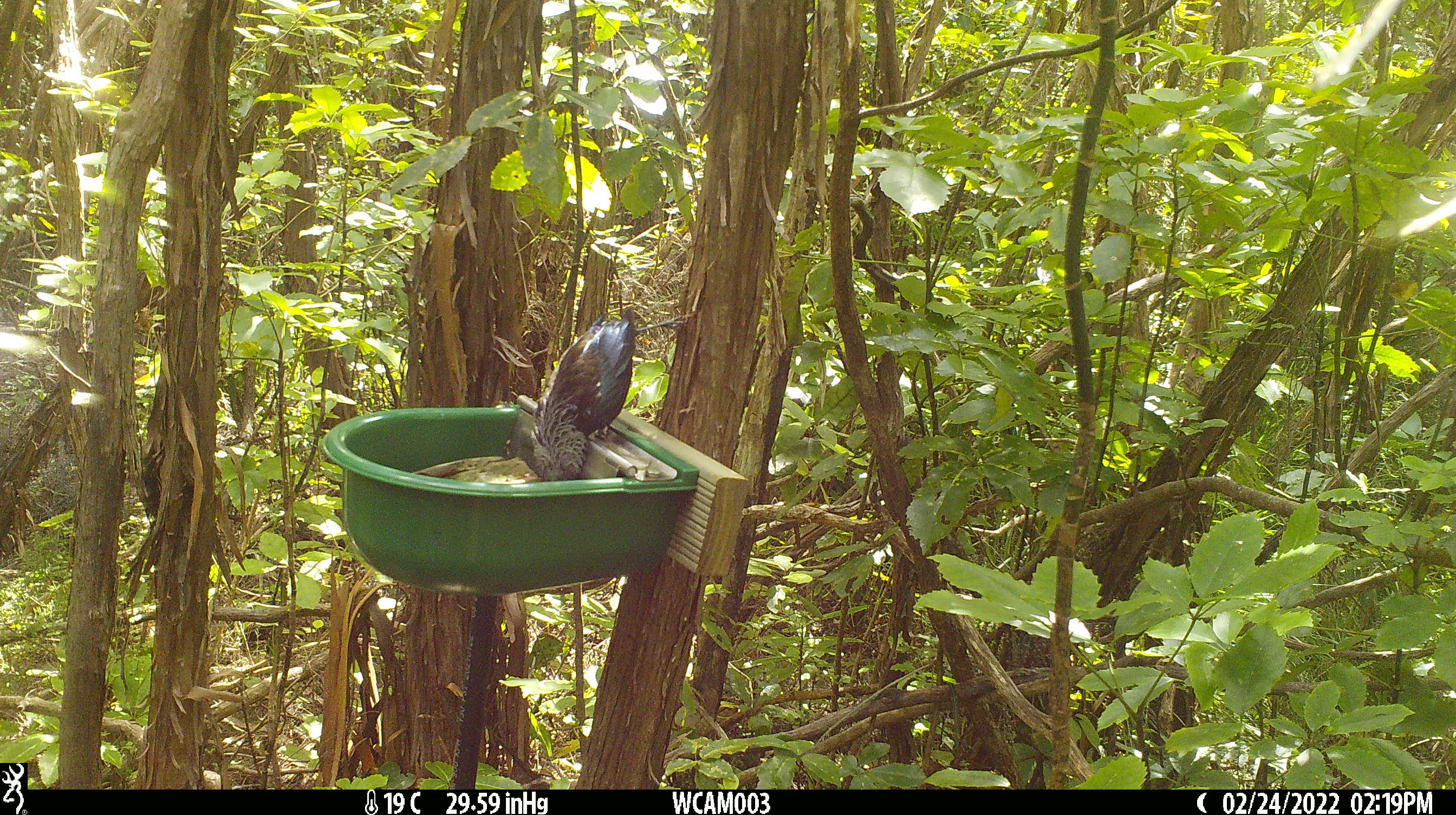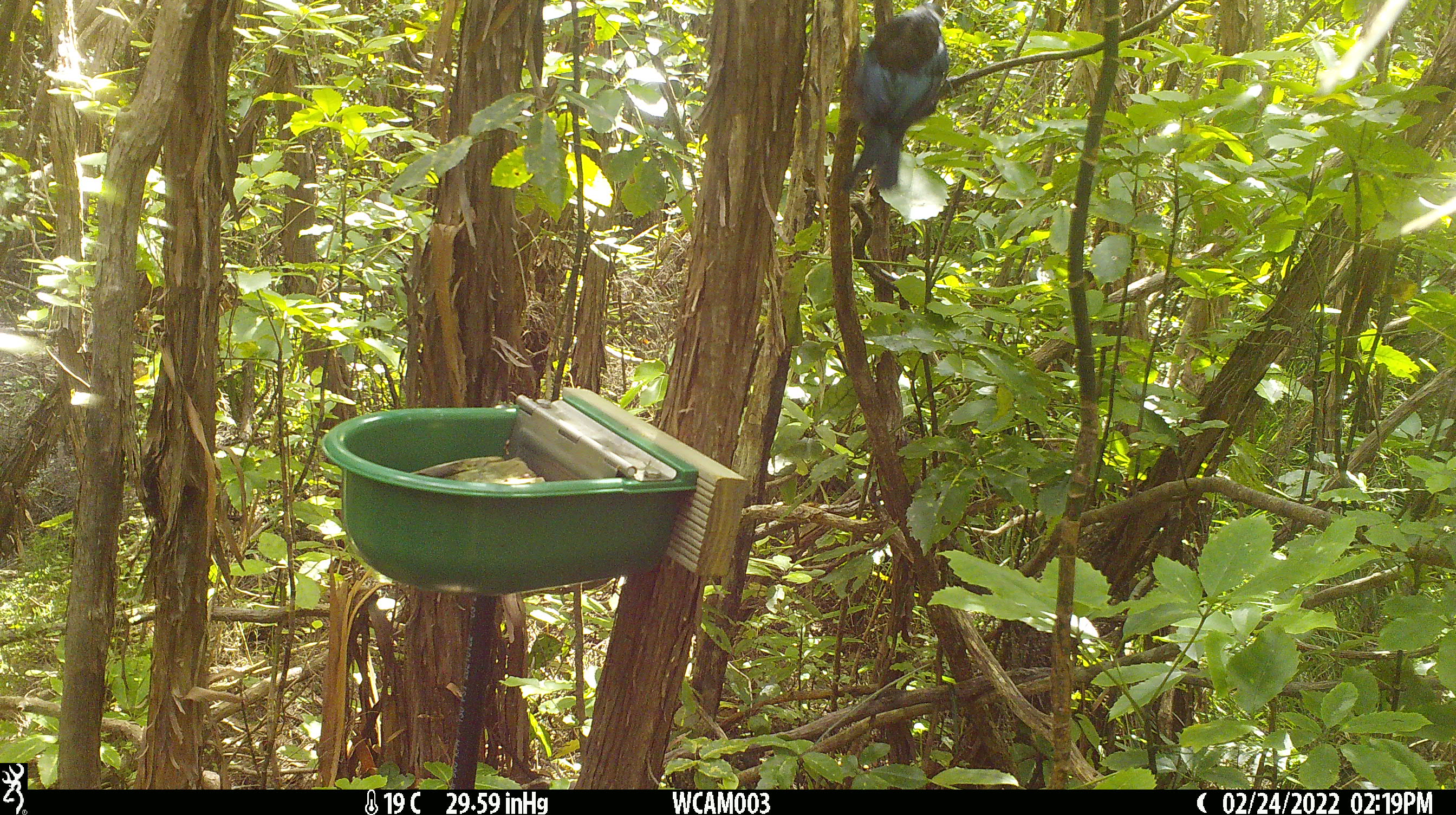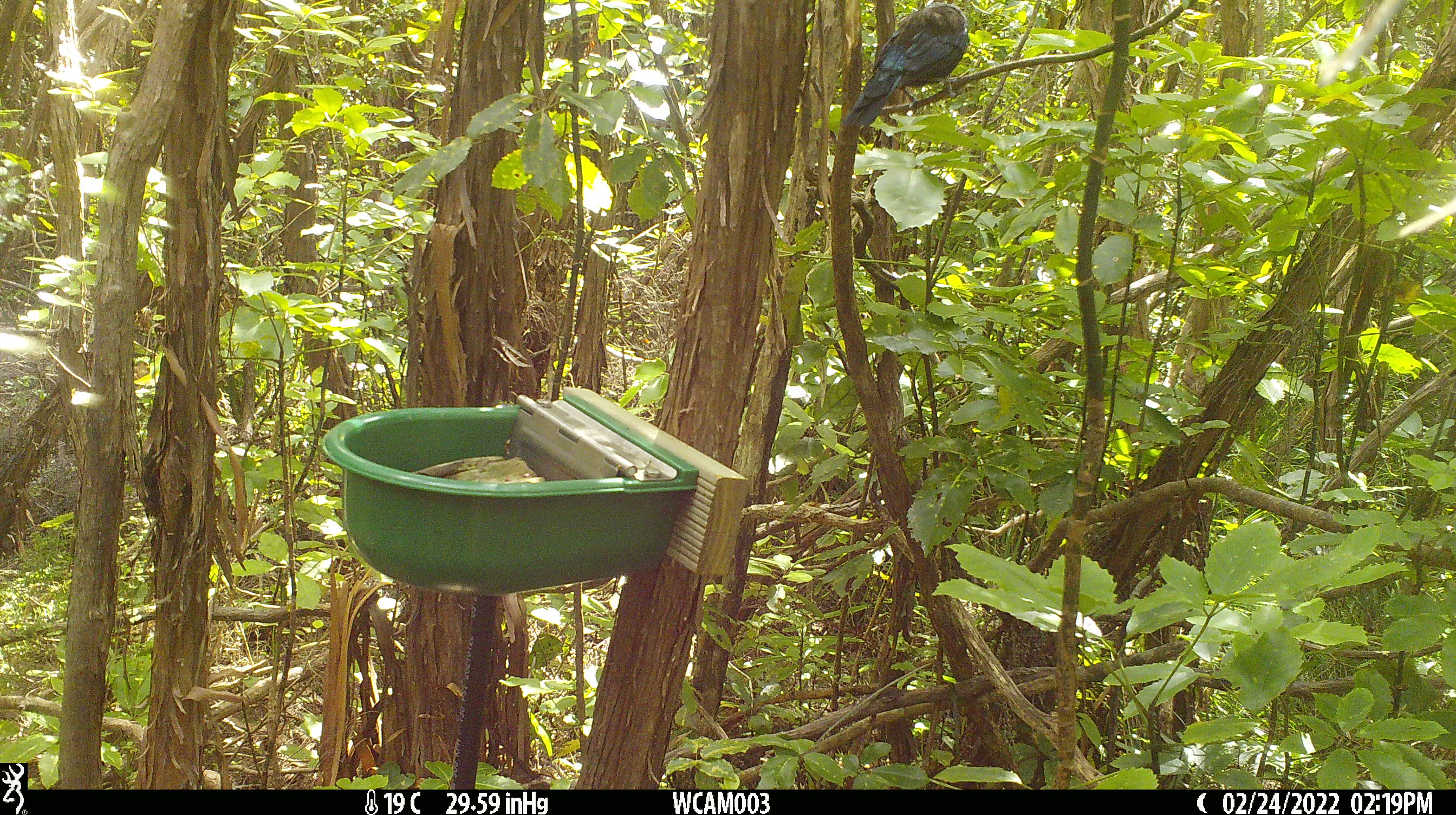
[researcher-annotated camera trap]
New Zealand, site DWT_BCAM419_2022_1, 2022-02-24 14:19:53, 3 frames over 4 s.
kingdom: Animalia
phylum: Chordata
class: Aves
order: Passeriformes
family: Meliphagidae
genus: Prosthemadera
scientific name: Prosthemadera novaeseelandiae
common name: tui